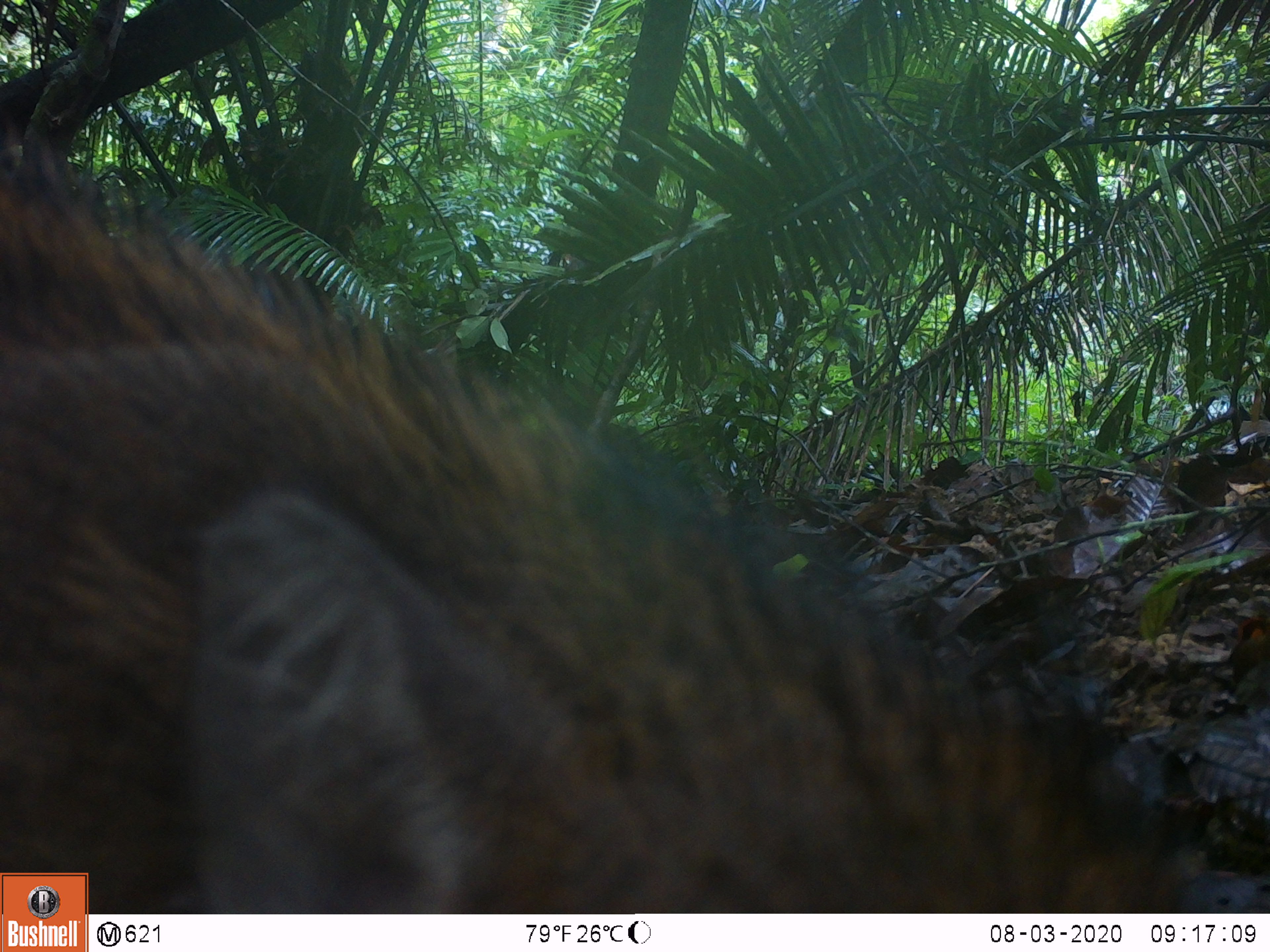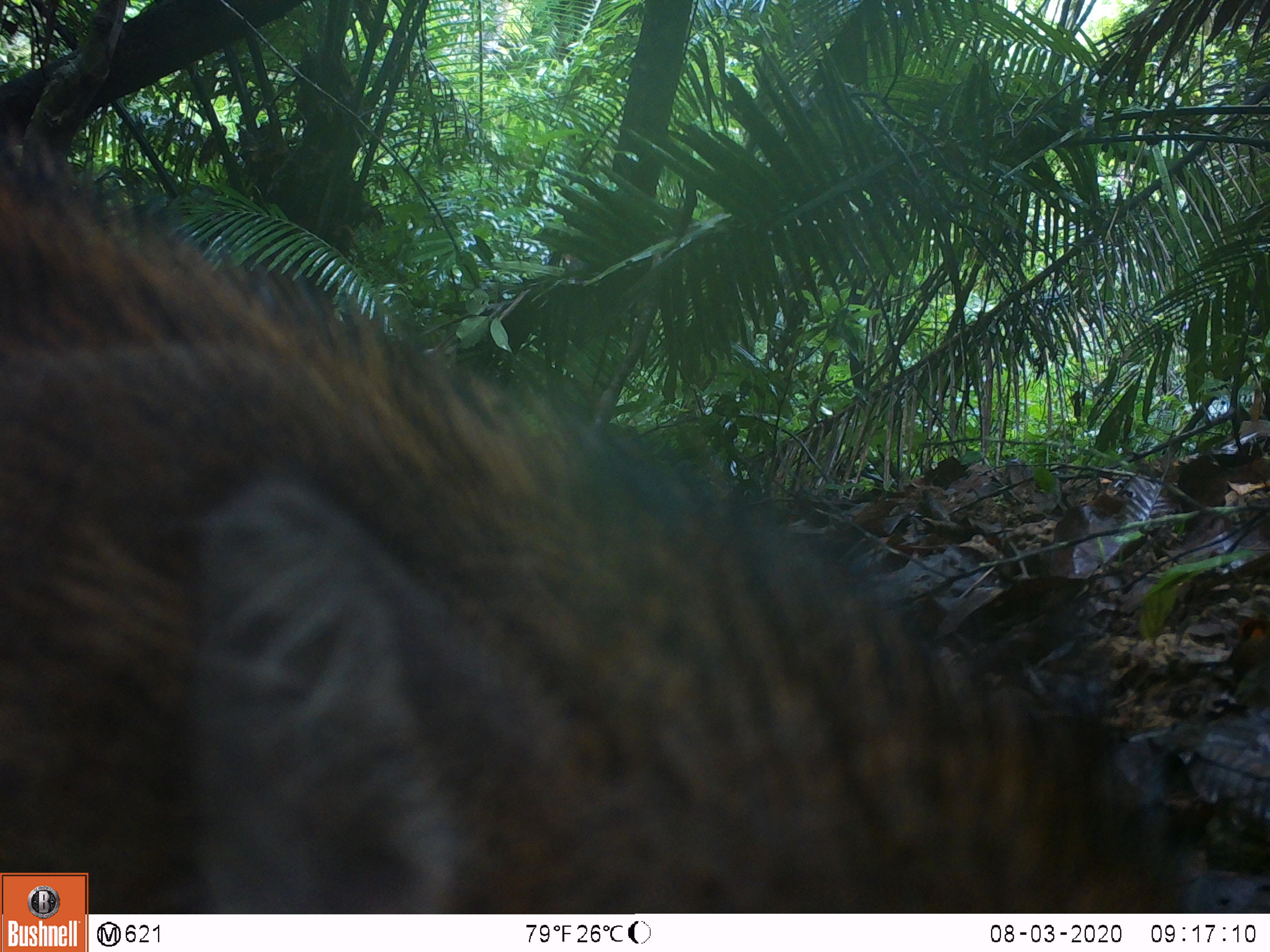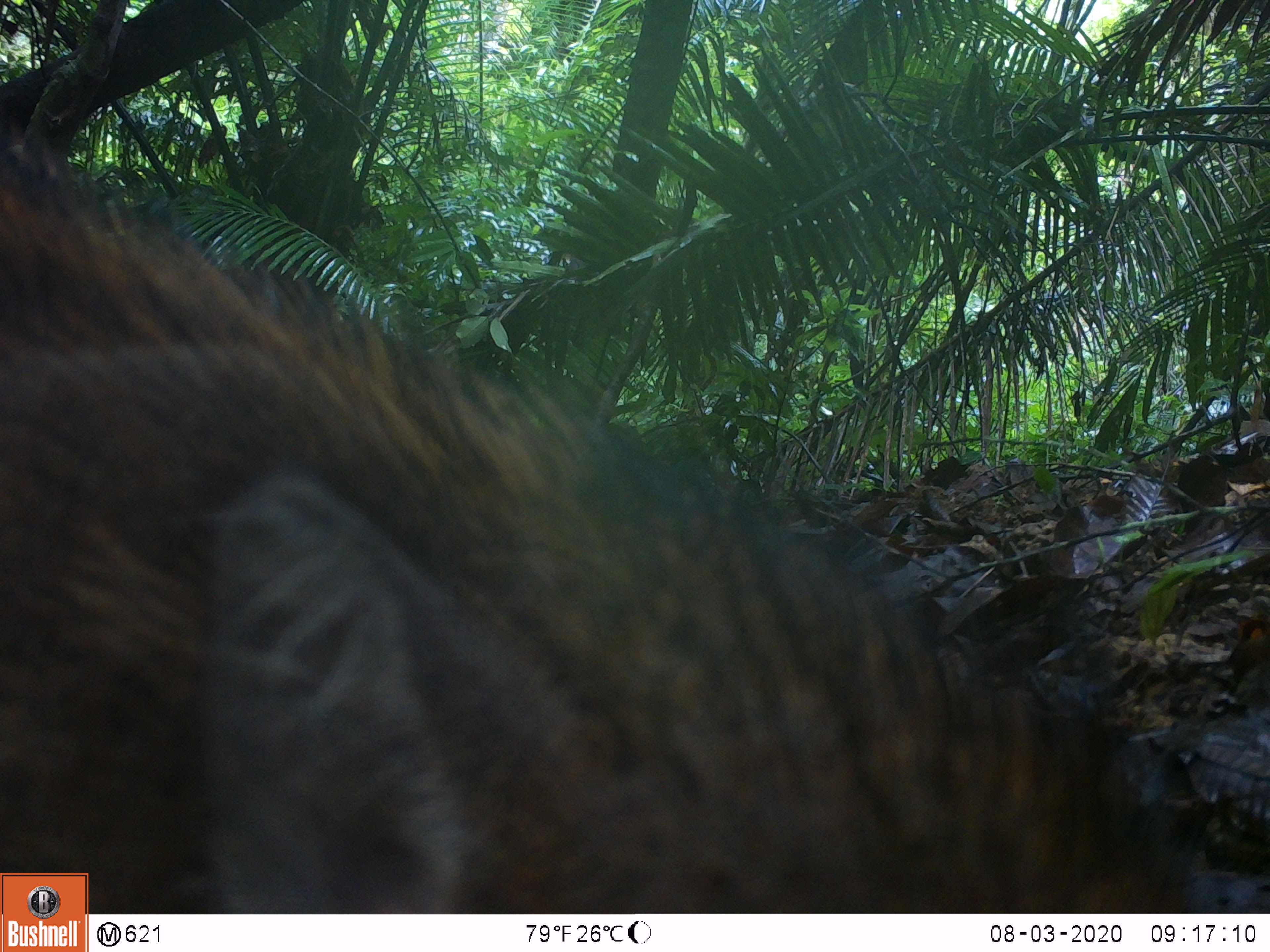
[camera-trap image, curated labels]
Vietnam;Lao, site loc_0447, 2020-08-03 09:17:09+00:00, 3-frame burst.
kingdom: Animalia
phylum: Chordata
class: Mammalia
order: Artiodactyla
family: Suidae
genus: Sus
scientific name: Sus scrofa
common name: eurasian wild pig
Eurasian wild pig (Sus scrofa). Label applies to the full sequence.